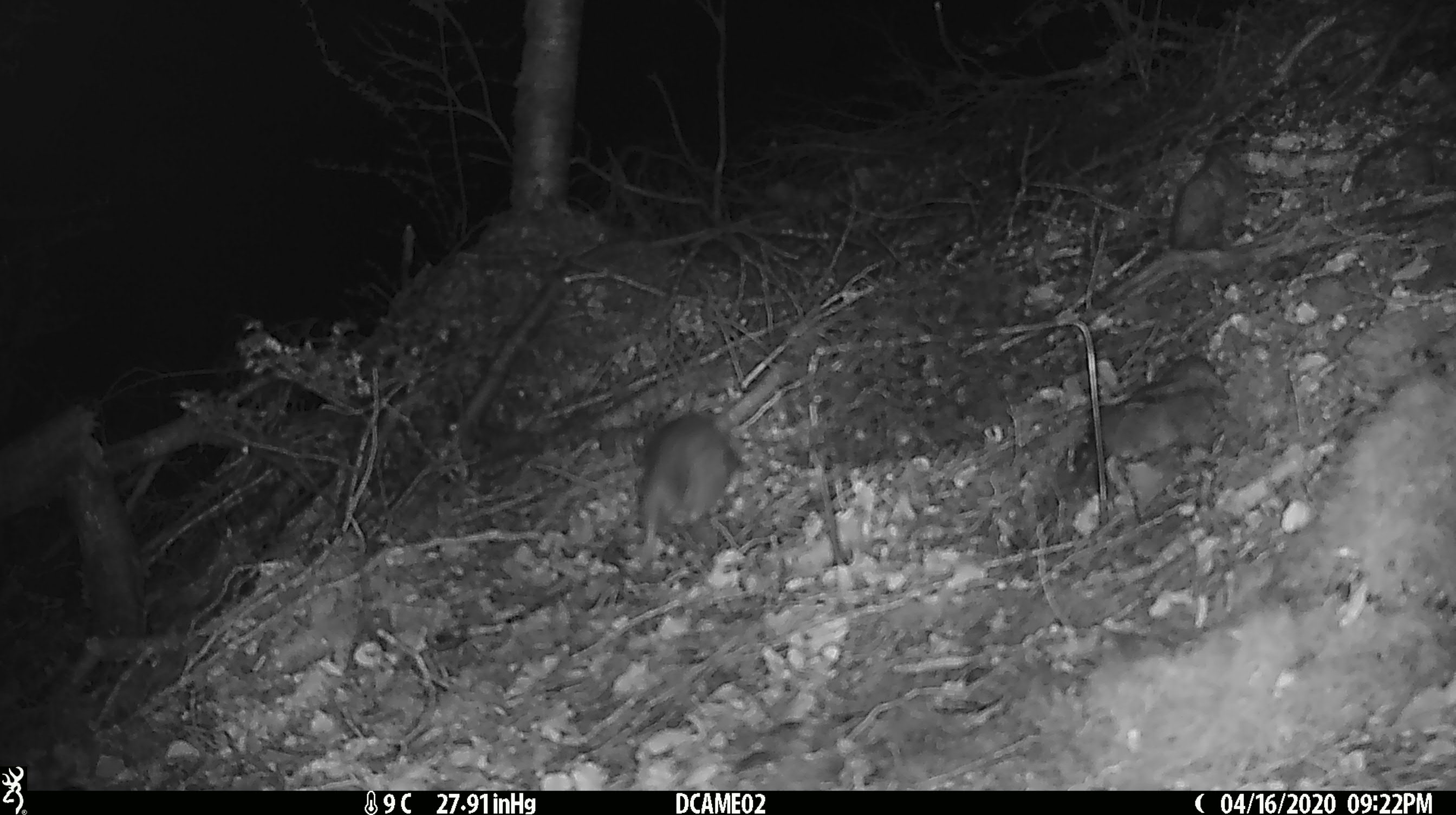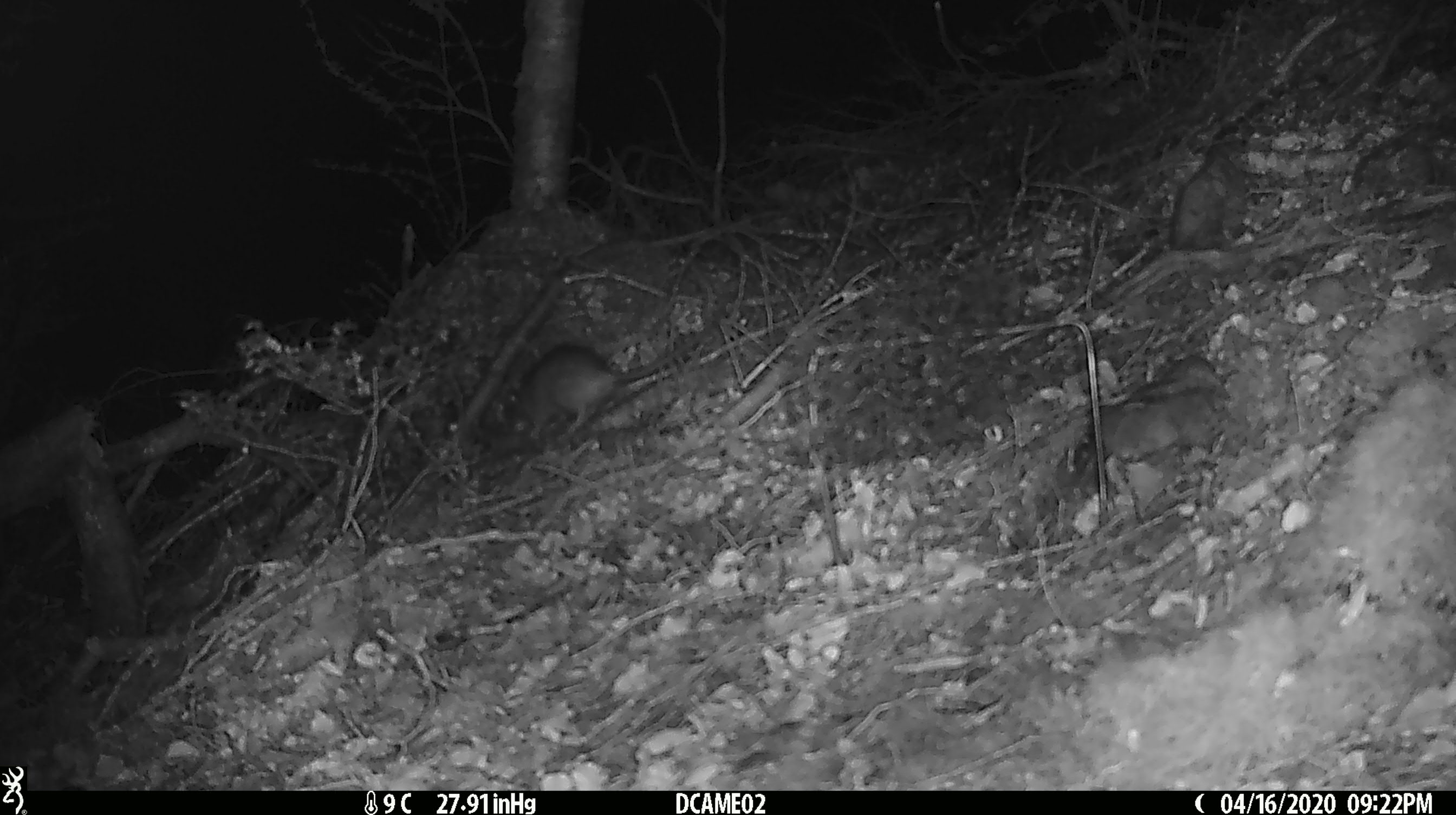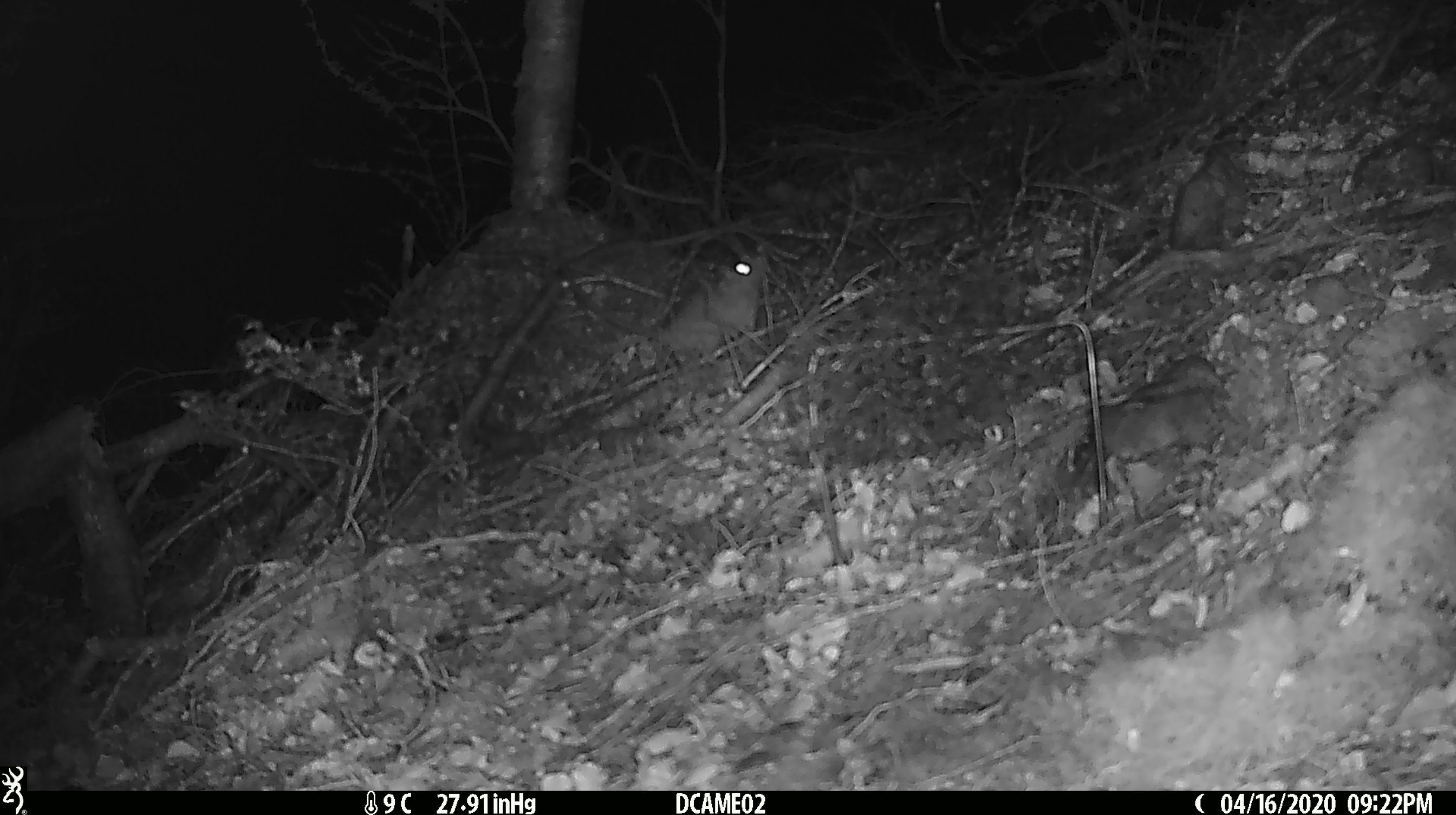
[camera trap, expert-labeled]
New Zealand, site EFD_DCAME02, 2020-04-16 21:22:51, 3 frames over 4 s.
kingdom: Animalia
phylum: Chordata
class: Mammalia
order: Rodentia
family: Muridae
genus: Rattus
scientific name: Rattus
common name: rat